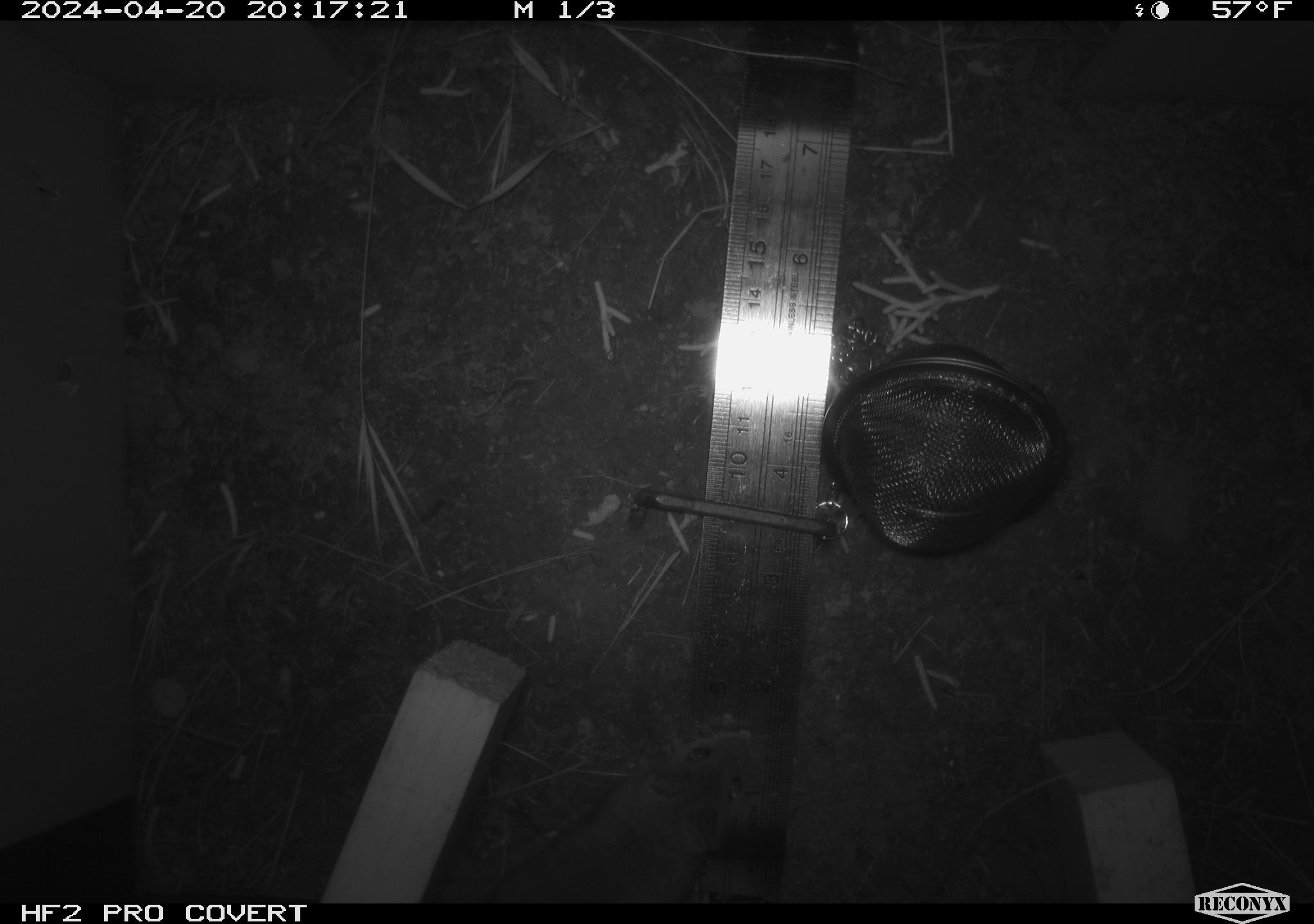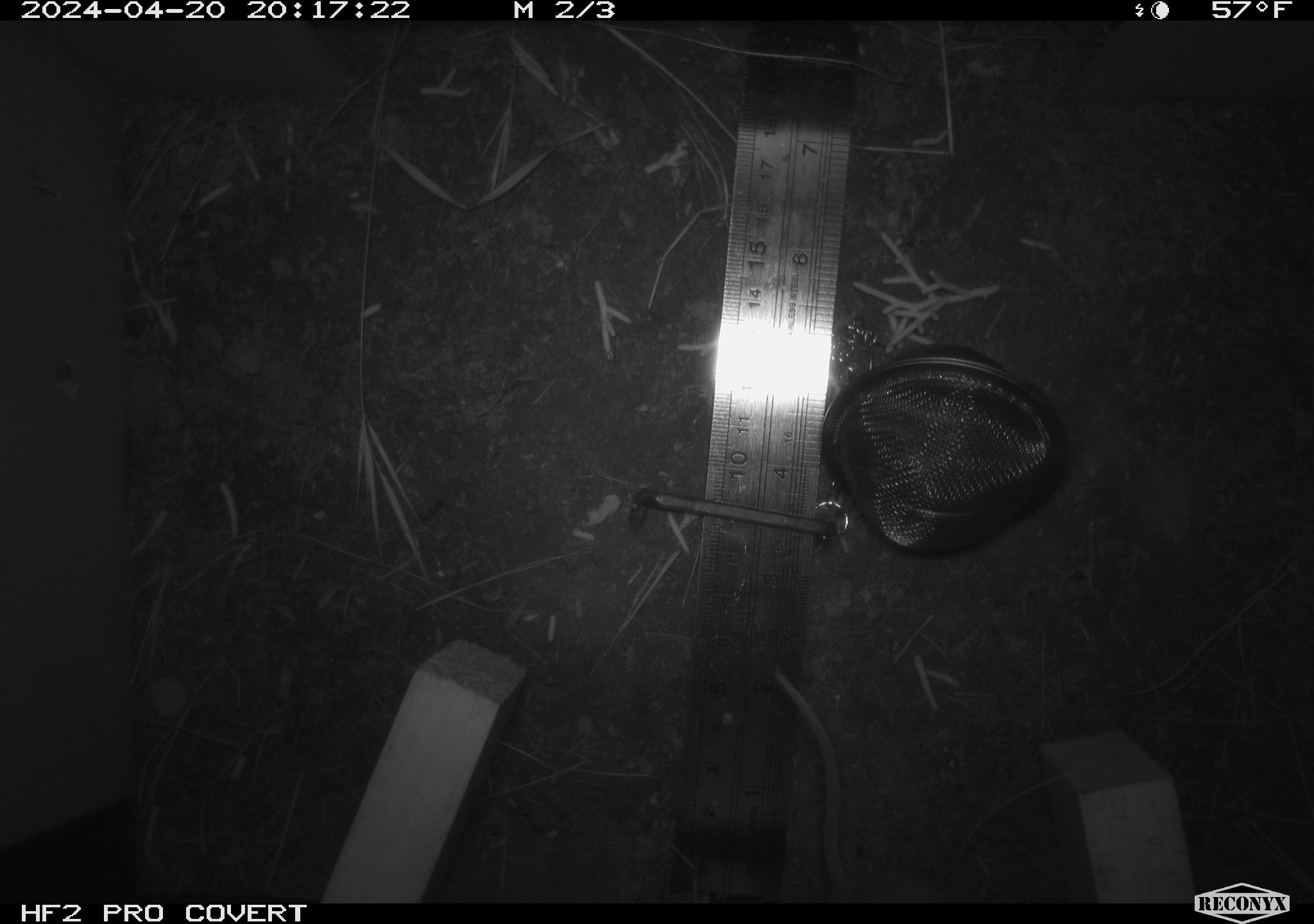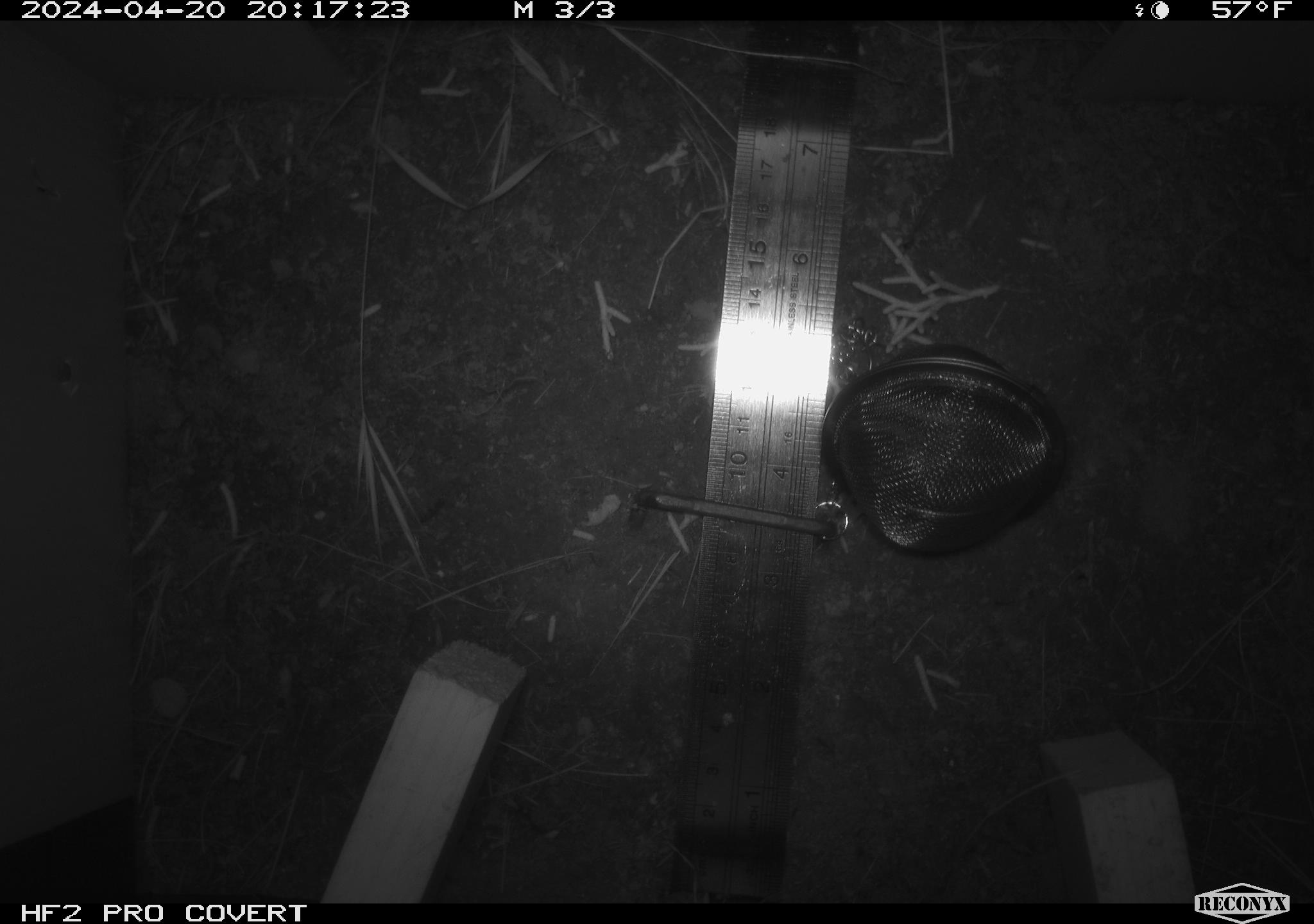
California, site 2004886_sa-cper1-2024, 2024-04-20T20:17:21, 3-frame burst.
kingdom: Animalia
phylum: Chordata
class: Mammalia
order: Rodentia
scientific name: Rodentia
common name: rodent